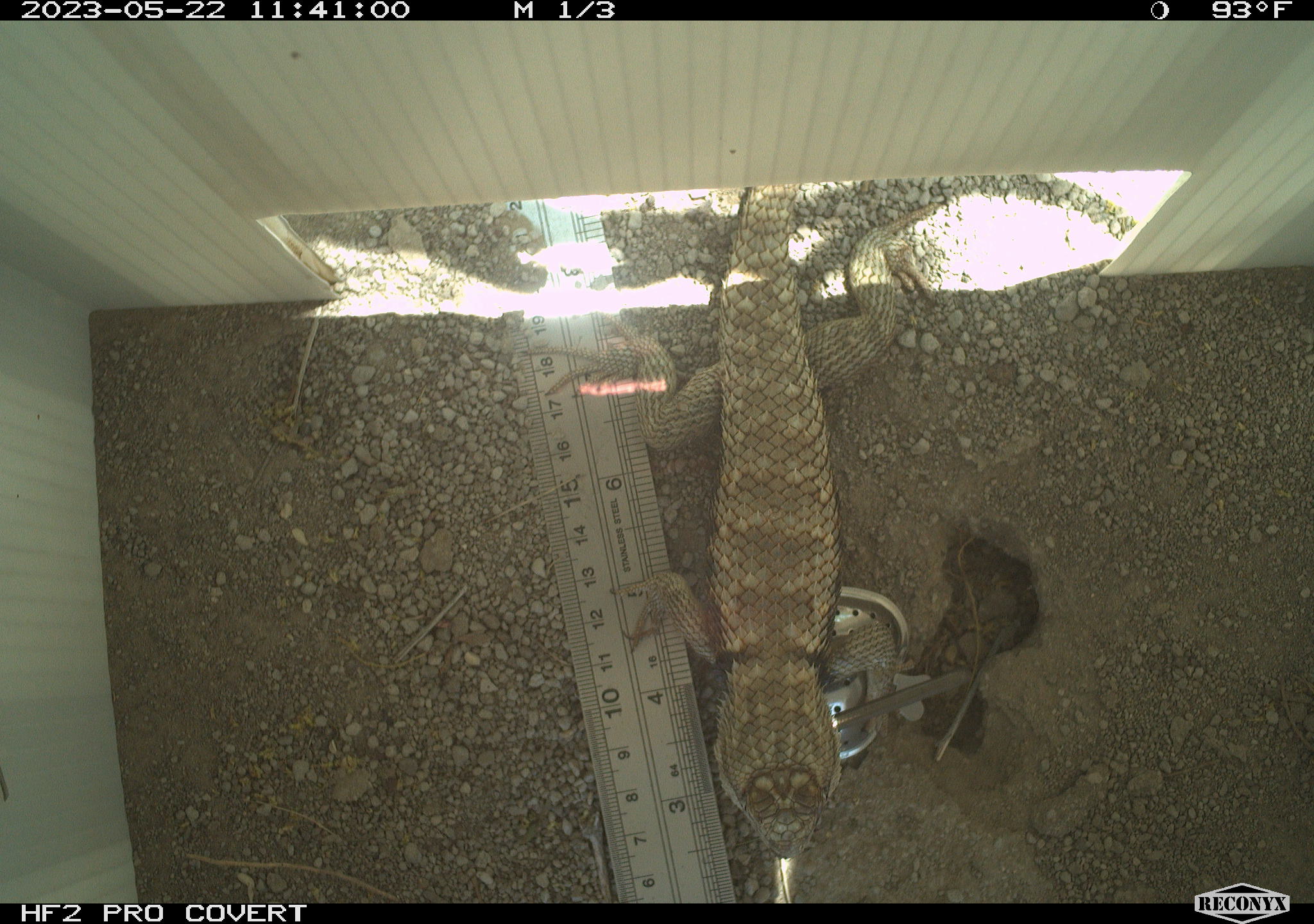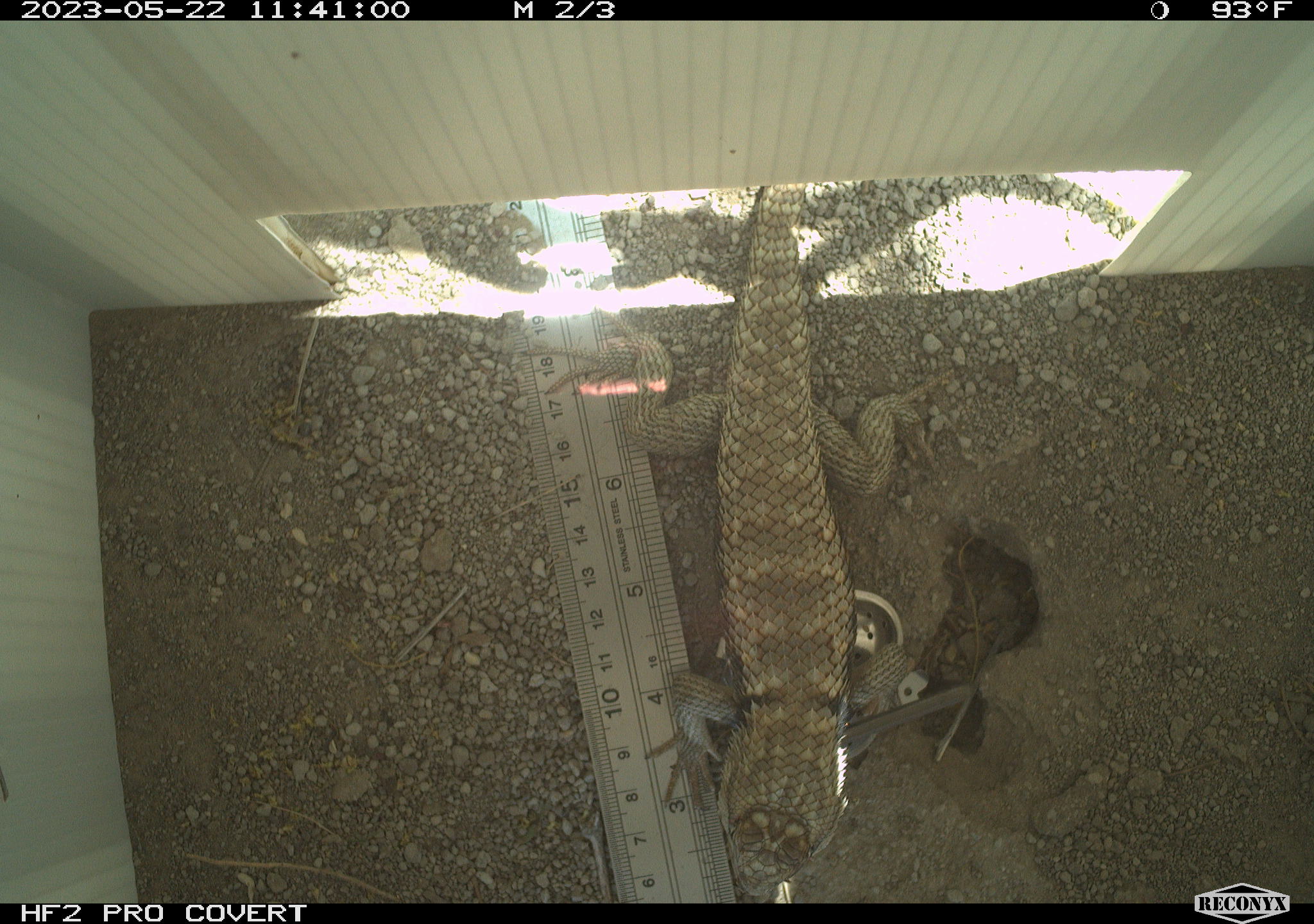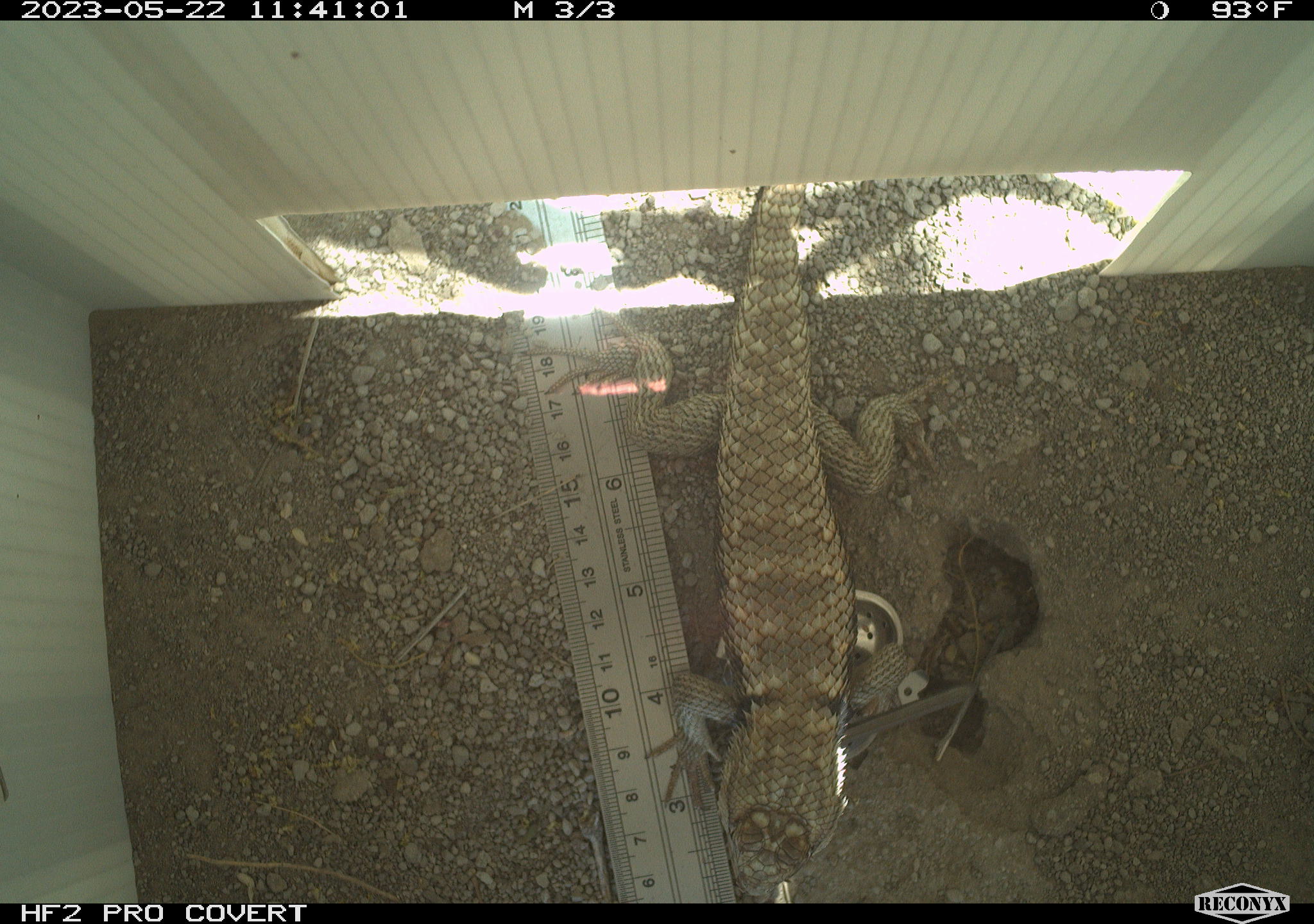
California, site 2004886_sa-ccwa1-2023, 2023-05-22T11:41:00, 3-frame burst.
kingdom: Animalia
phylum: Chordata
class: Reptilia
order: Squamata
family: Phrynosomatidae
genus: Sceloporus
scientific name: Sceloporus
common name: spiny lizards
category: sceloporus species